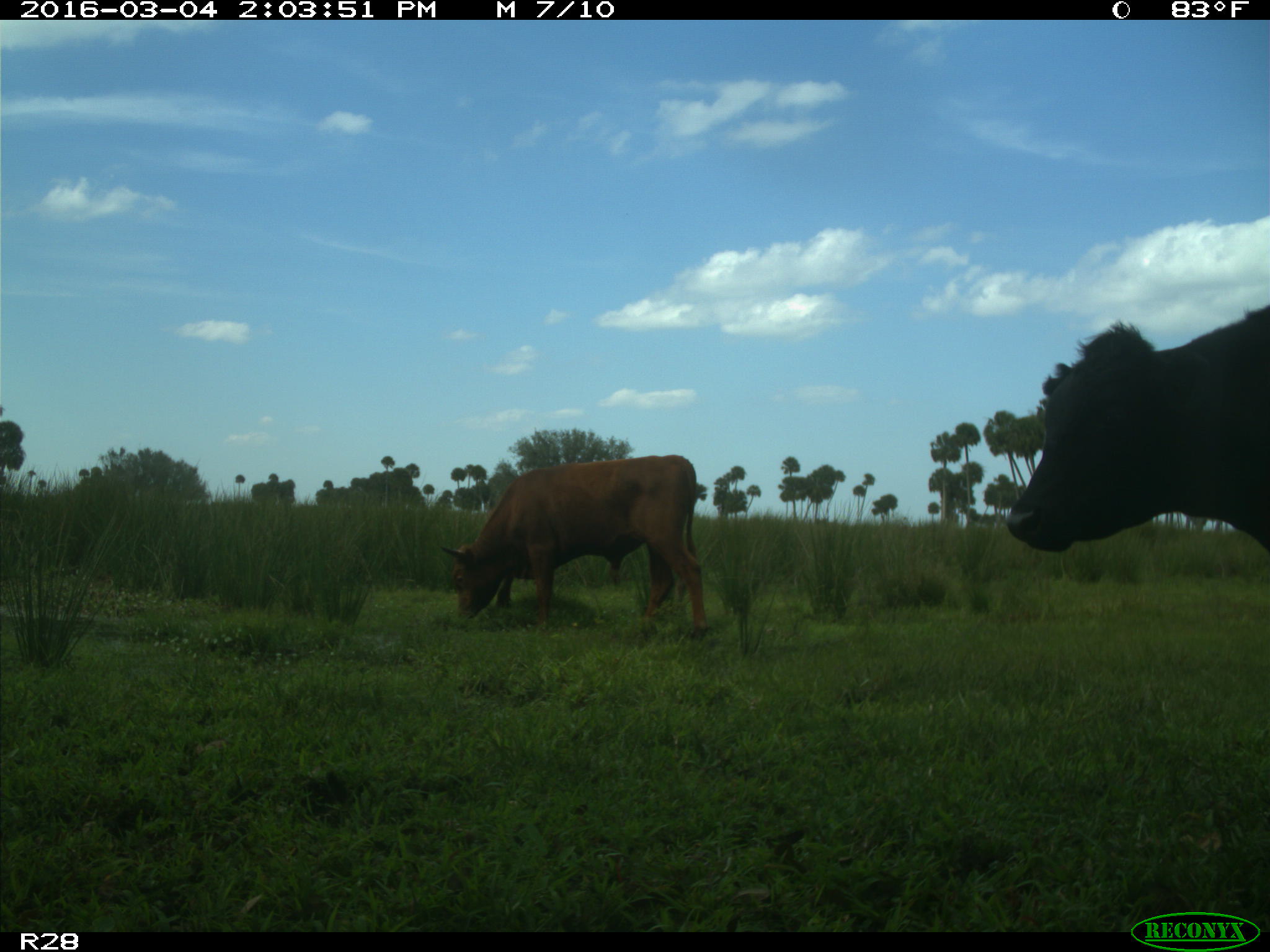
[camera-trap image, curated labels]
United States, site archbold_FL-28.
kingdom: Animalia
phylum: Chordata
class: Mammalia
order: Artiodactyla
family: Bovidae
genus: Bos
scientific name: Bos taurus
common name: domestic cow